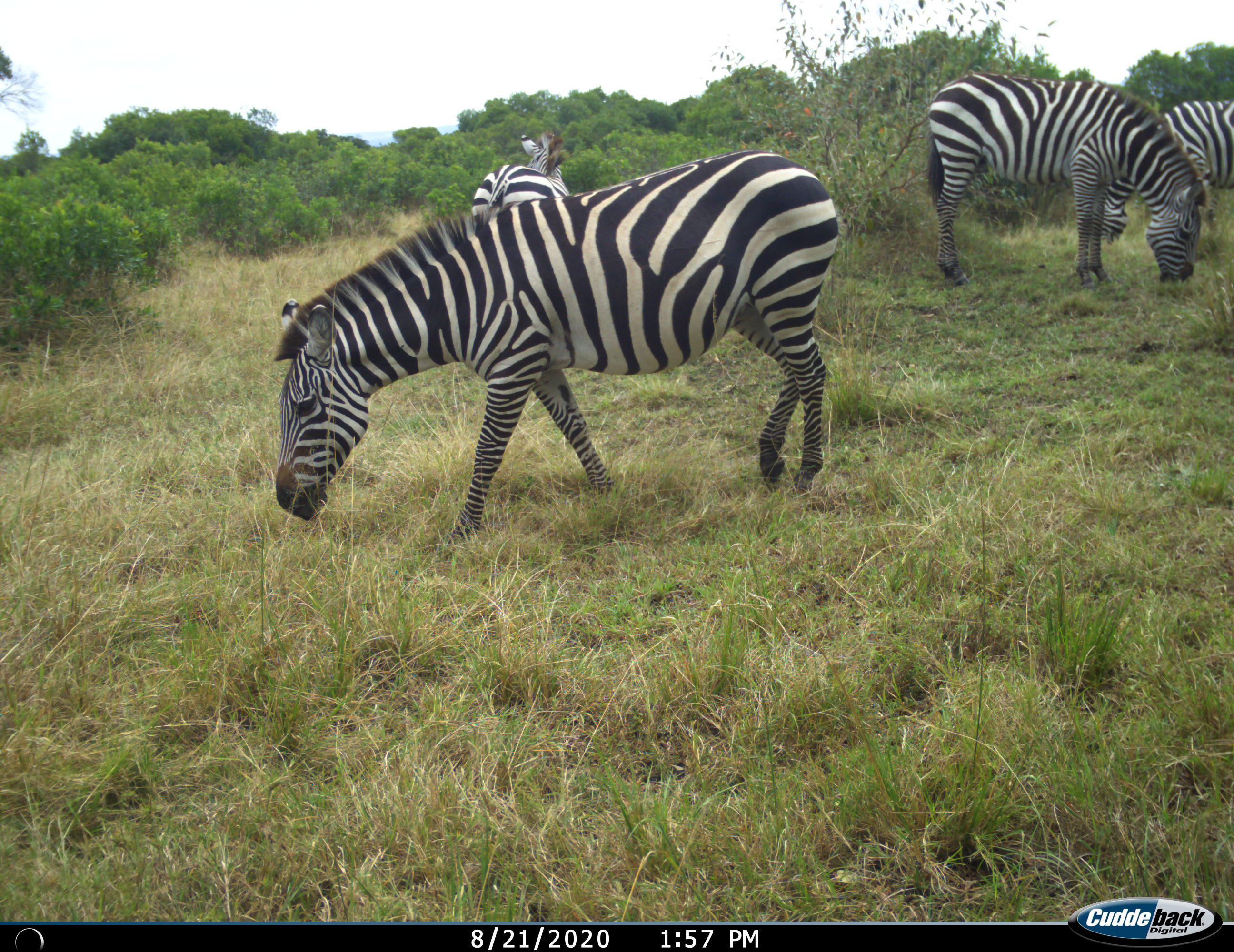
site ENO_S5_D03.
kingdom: Animalia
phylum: Chordata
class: Mammalia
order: Perissodactyla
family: Equidae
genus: Equus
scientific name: Equus quagga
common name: plains zebra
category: zebraplains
Zebraplains (plains zebra) (Equus quagga), count 4. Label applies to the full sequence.